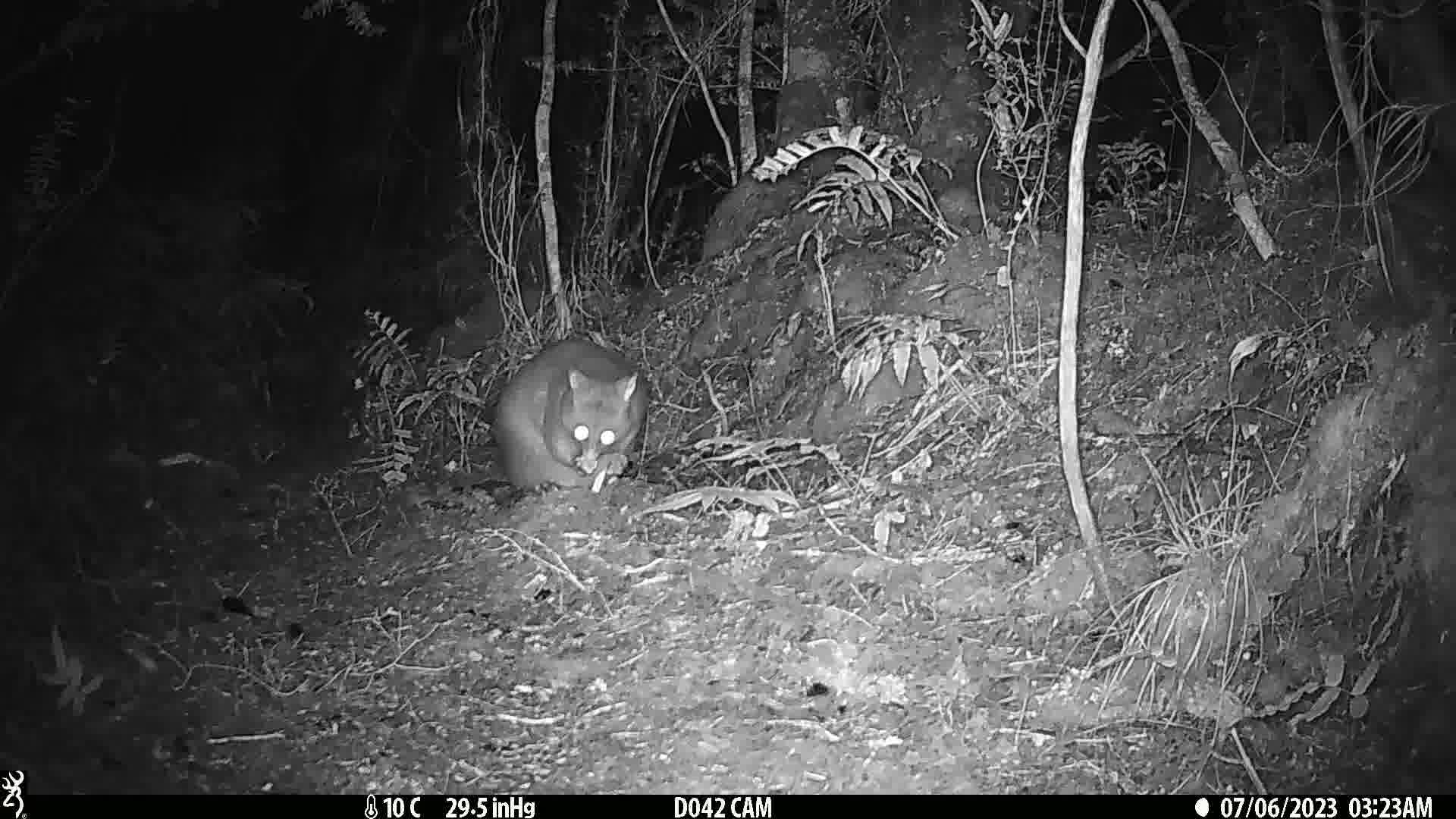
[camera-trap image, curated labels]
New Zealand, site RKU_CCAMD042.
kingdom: Animalia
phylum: Chordata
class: Mammalia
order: Diprotodontia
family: Phalangeridae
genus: Trichosurus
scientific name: Trichosurus vulpecula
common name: common brushtail possum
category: possum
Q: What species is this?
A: Possum (common brushtail possum) (Trichosurus vulpecula).